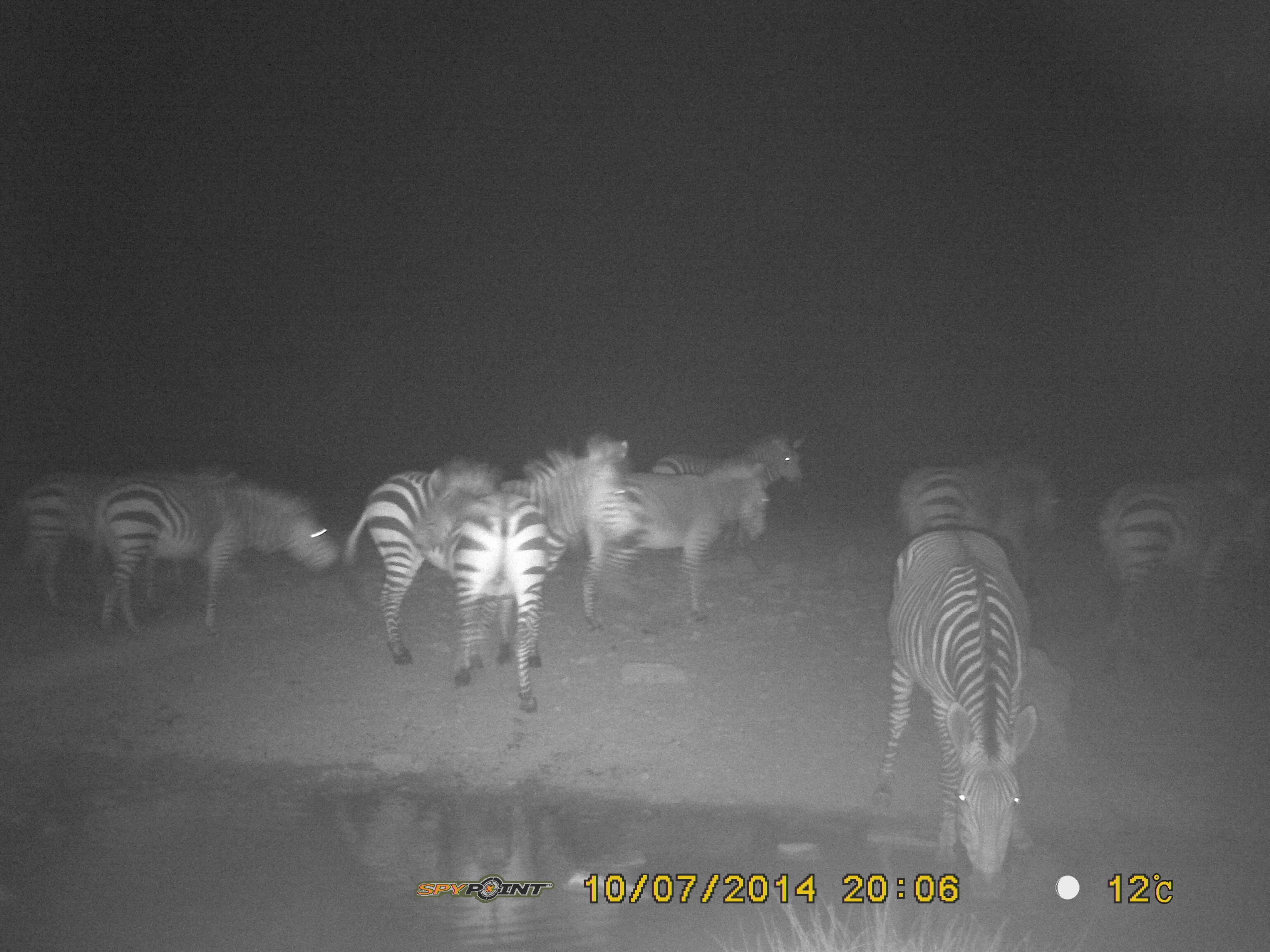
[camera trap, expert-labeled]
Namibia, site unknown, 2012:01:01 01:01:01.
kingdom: Animalia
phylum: Chordata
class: Mammalia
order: Perissodactyla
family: Equidae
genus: Equus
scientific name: Equus zebra hartmannae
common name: hartmann's mountain zebra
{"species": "Equus zebra hartmannae (hartmann's mountain zebra)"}